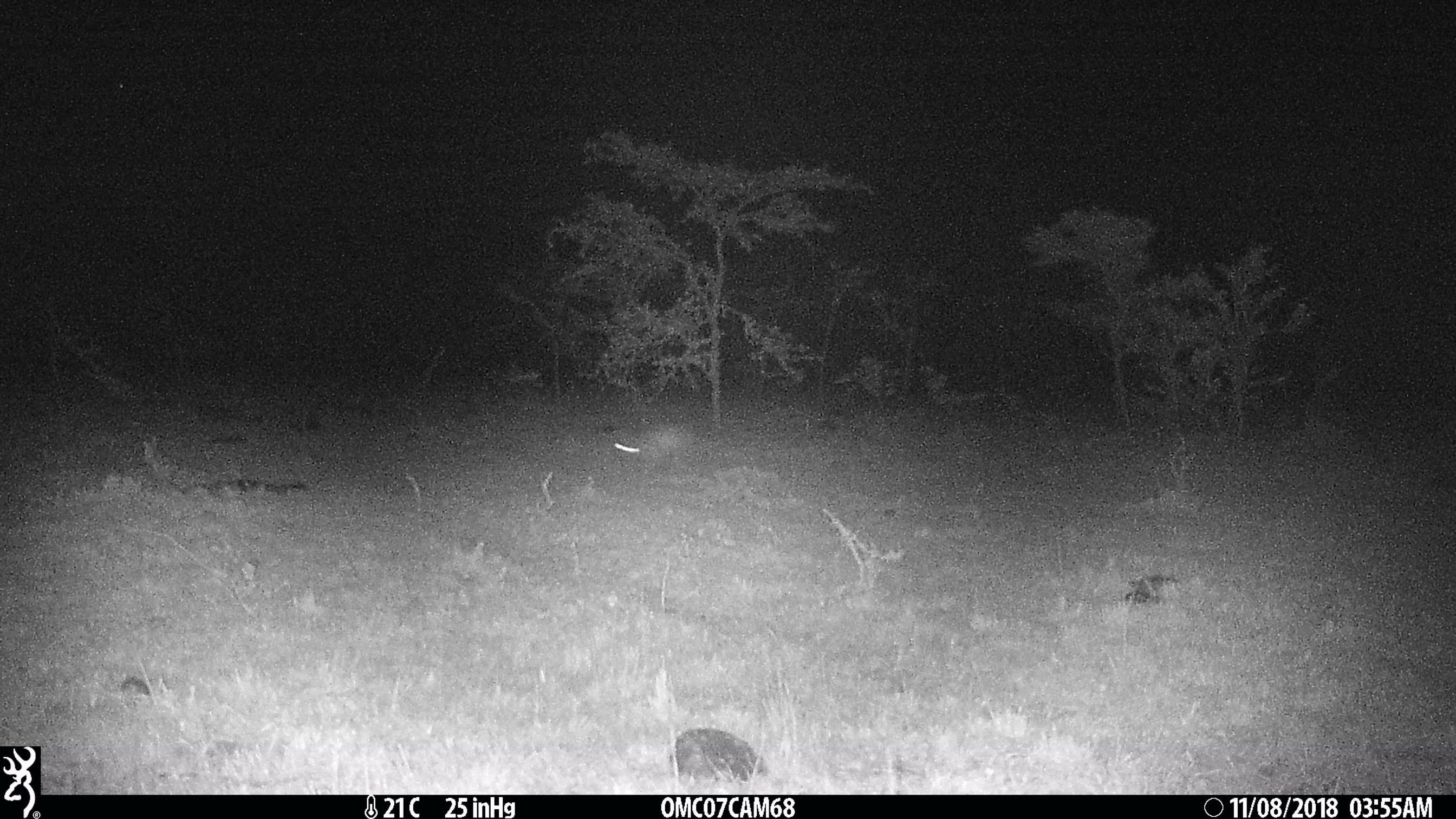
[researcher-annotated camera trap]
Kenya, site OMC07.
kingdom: Animalia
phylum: Chordata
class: Mammalia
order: Lagomorpha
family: Leporidae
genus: Lepus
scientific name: Lepus capensis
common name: cape hare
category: hare